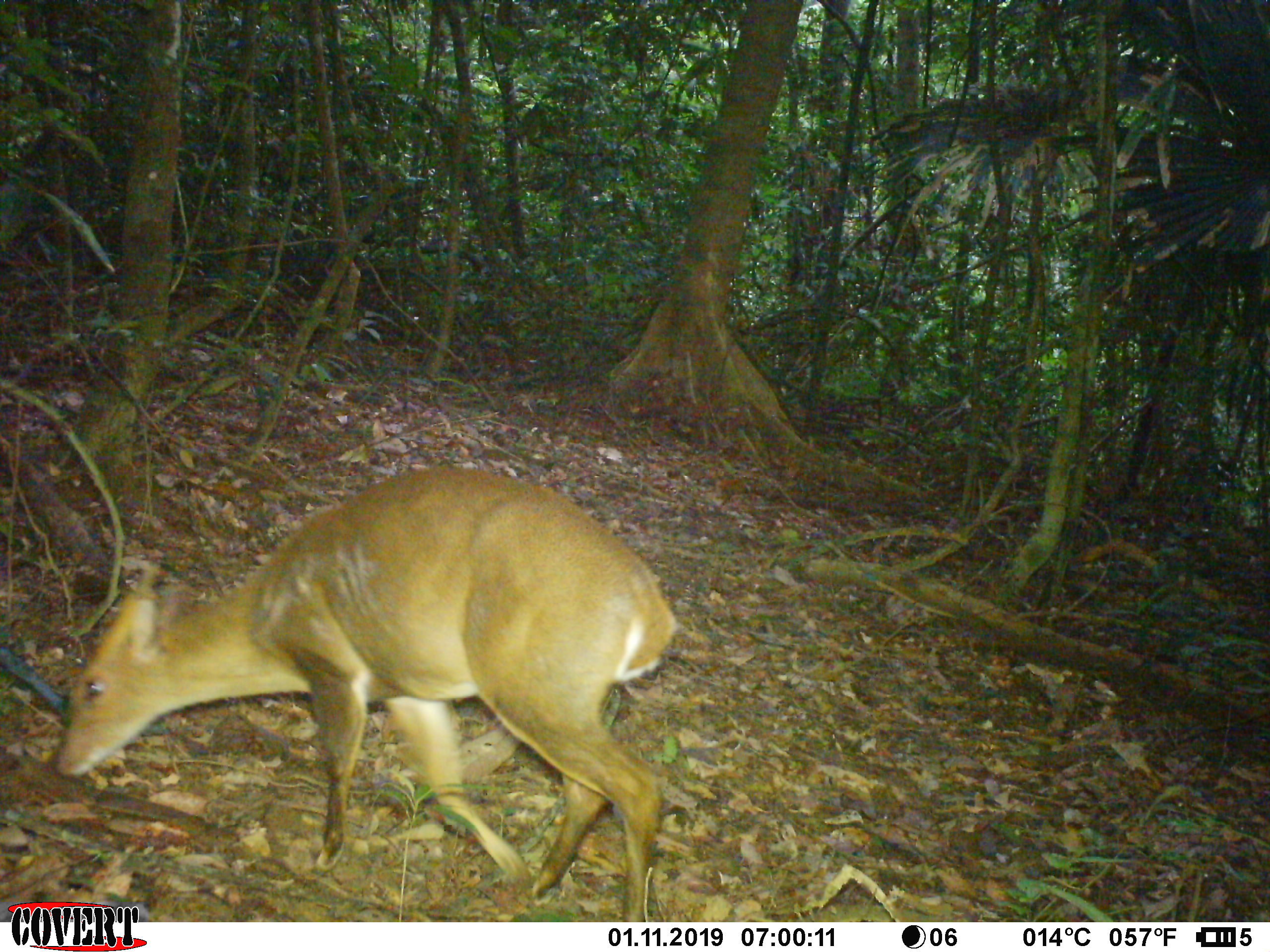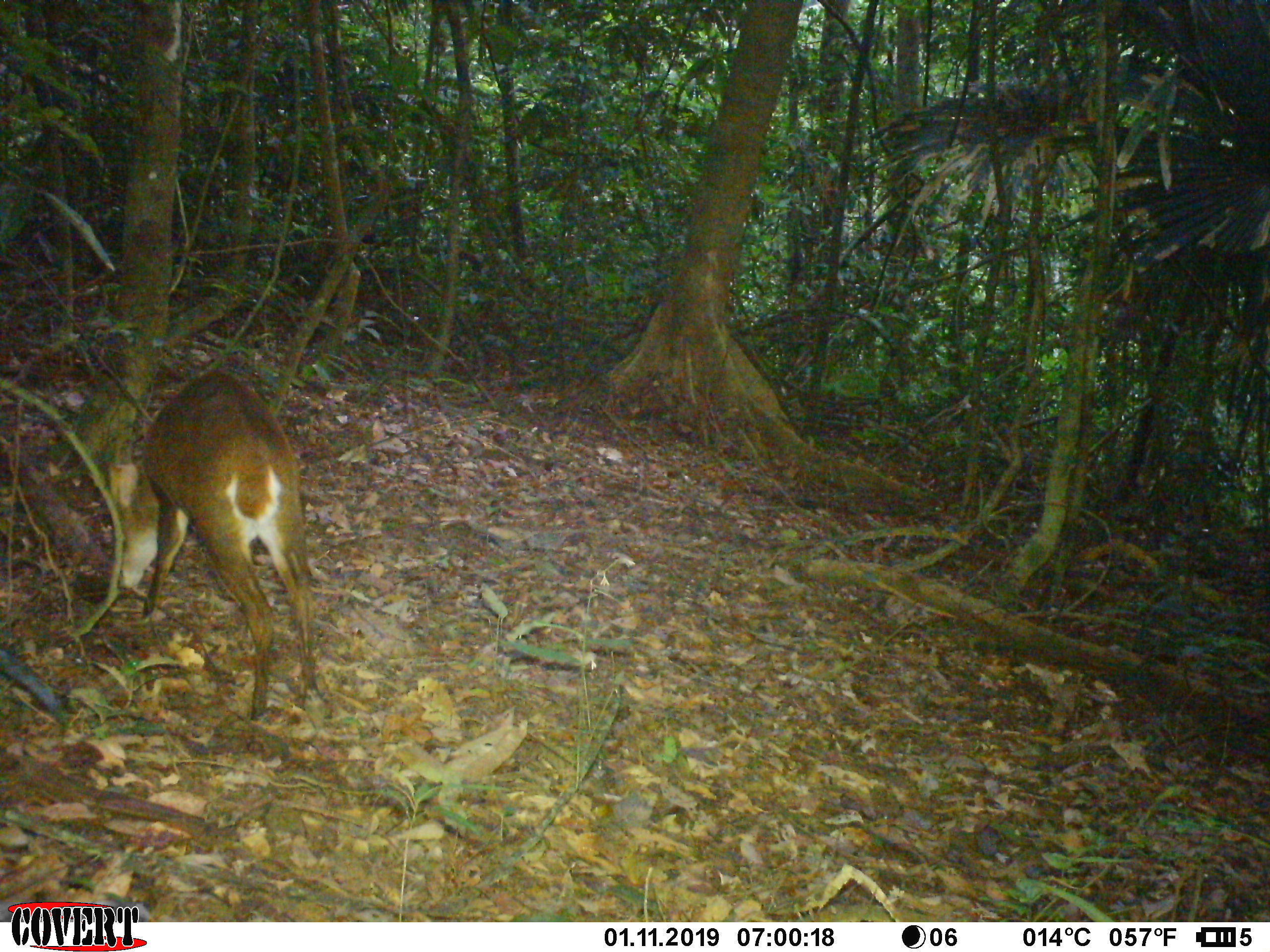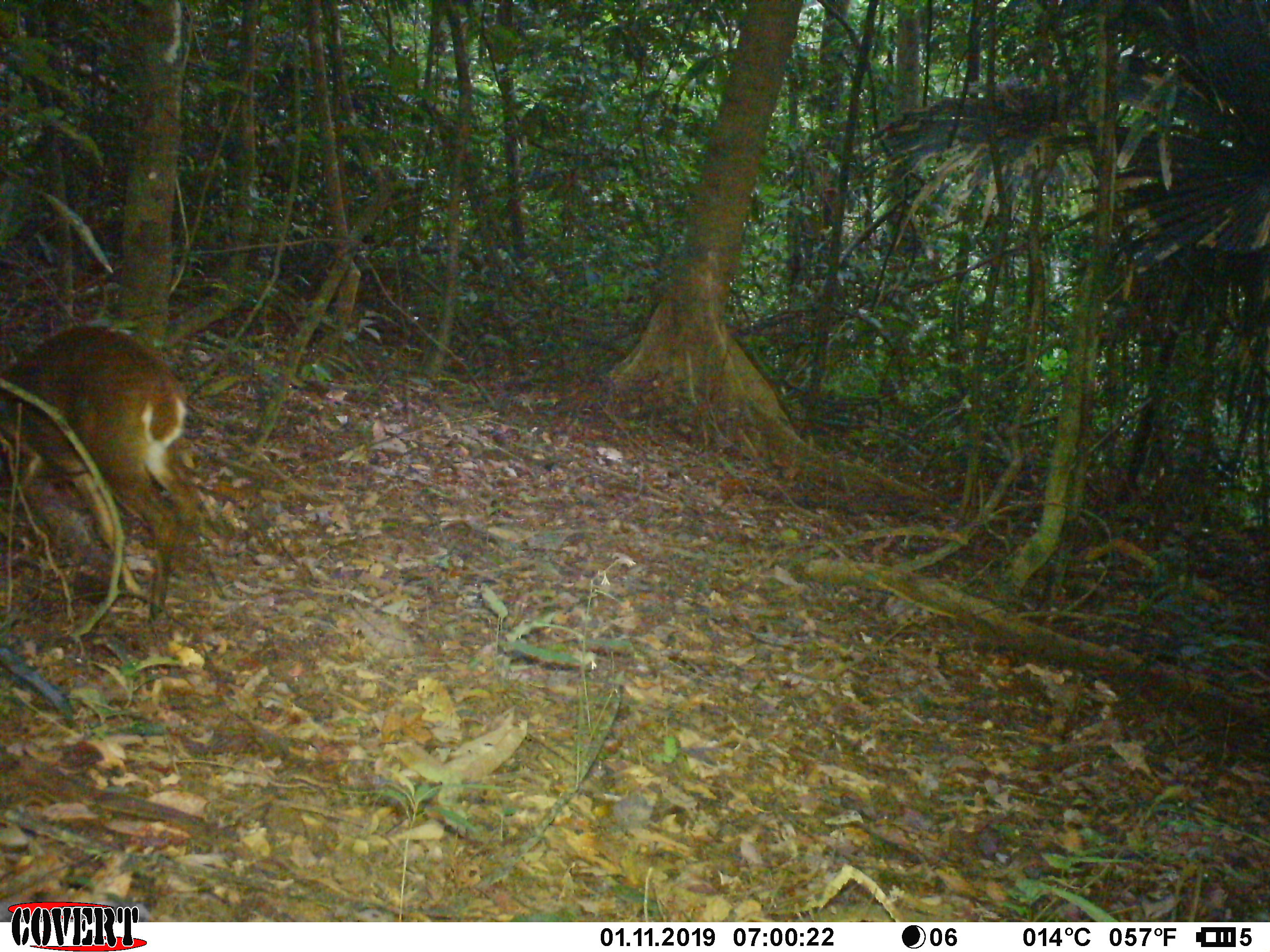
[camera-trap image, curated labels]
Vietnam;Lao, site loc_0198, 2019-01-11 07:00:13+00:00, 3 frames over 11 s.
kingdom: Animalia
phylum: Chordata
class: Mammalia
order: Artiodactyla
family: Cervidae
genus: Muntiacus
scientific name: Muntiacus vuquangensis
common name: large-antlered muntjac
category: large antlered muntjac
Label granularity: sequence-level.